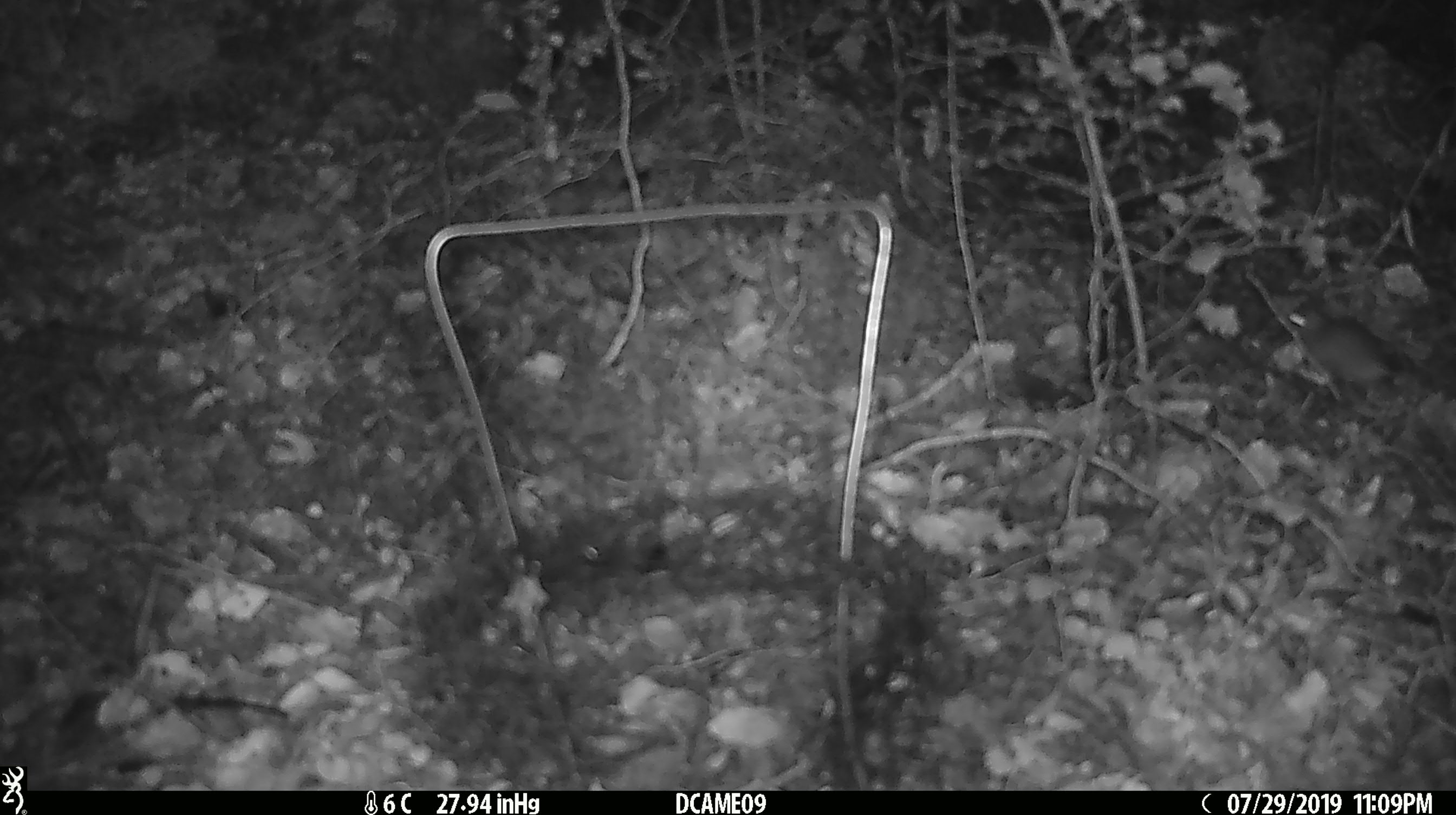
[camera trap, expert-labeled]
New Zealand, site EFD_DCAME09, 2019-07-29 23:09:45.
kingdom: Animalia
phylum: Chordata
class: Mammalia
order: Rodentia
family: Muridae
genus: Mus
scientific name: Mus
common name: mouse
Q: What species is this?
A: Mouse (Mus).